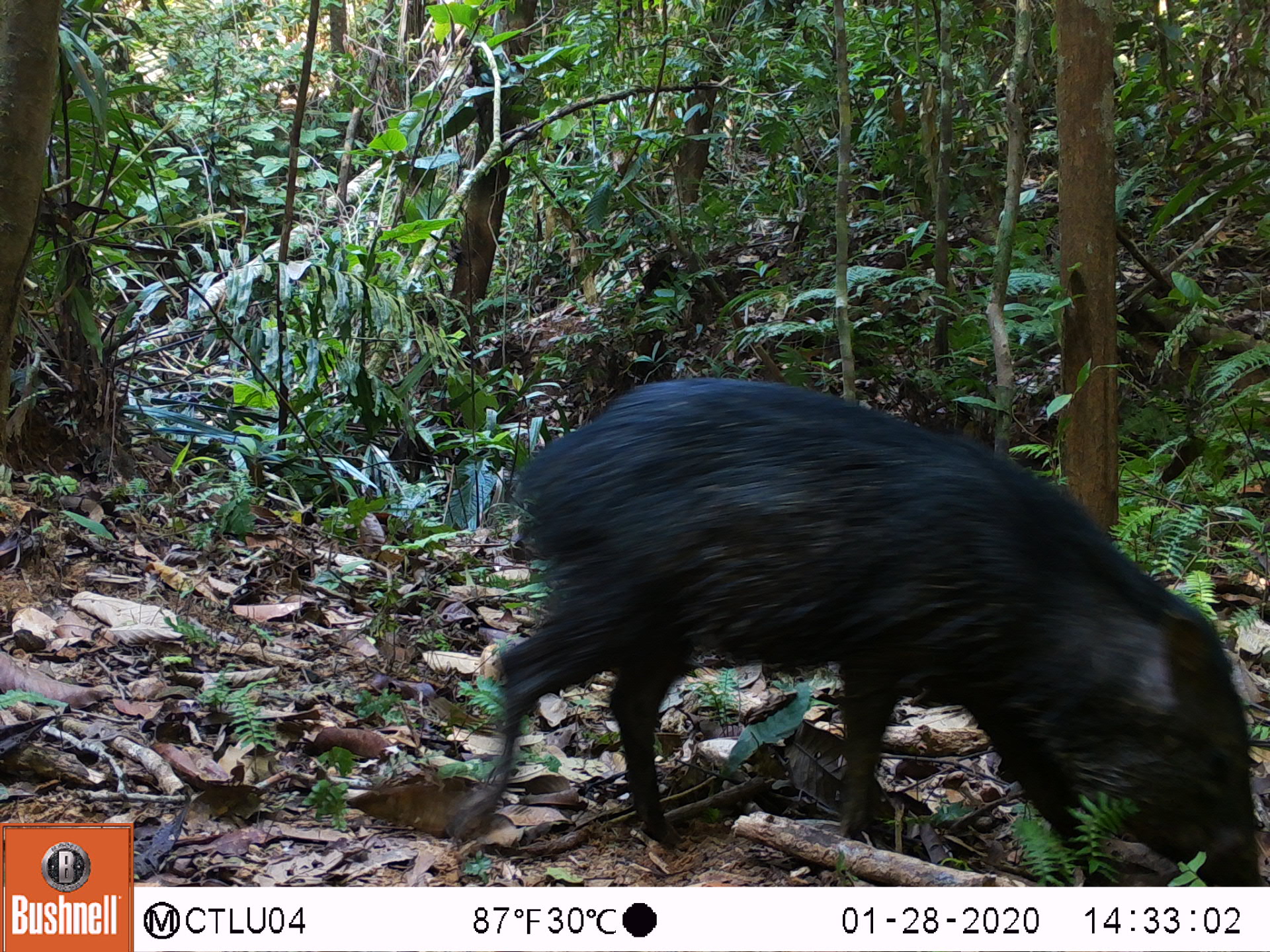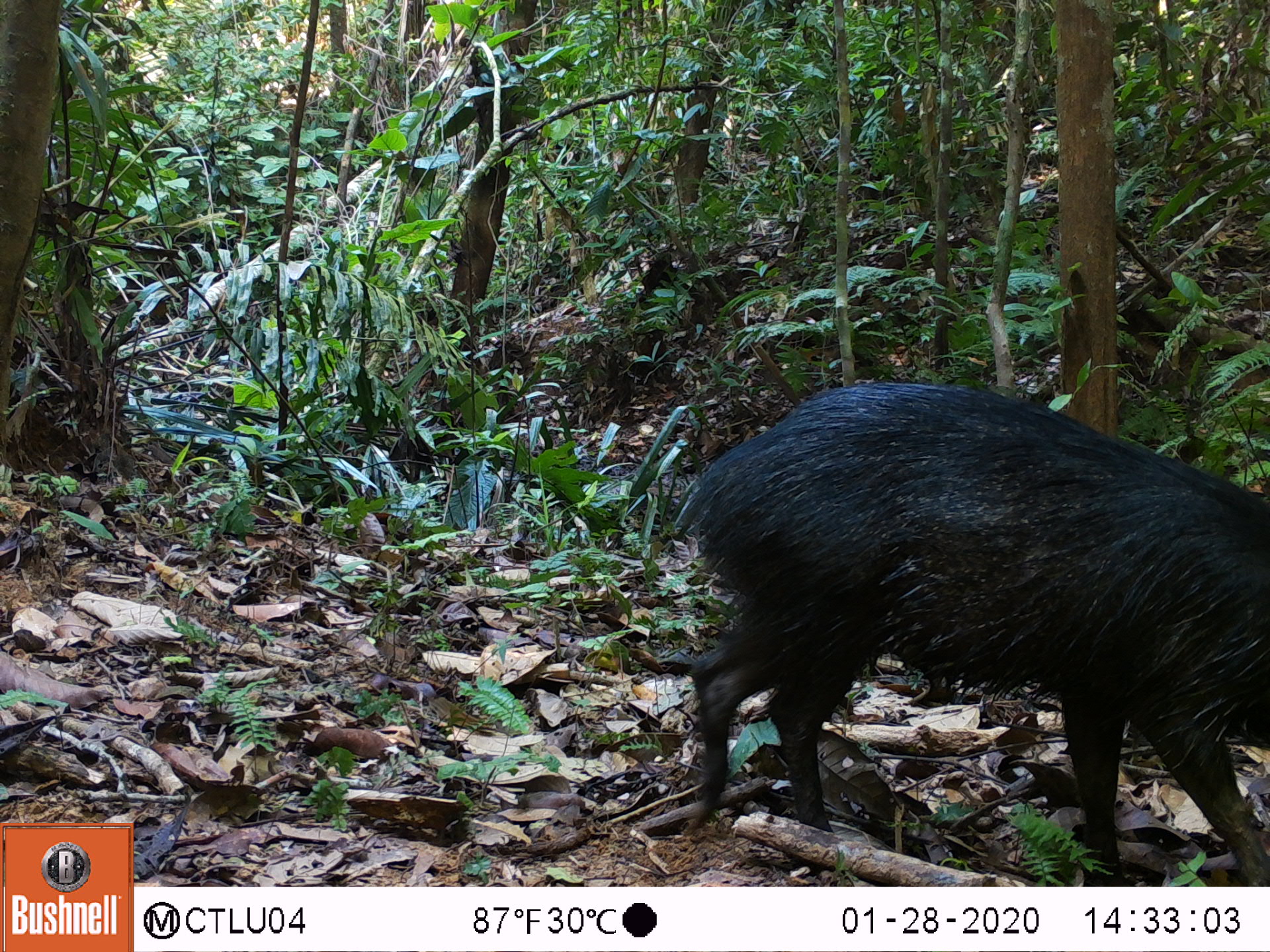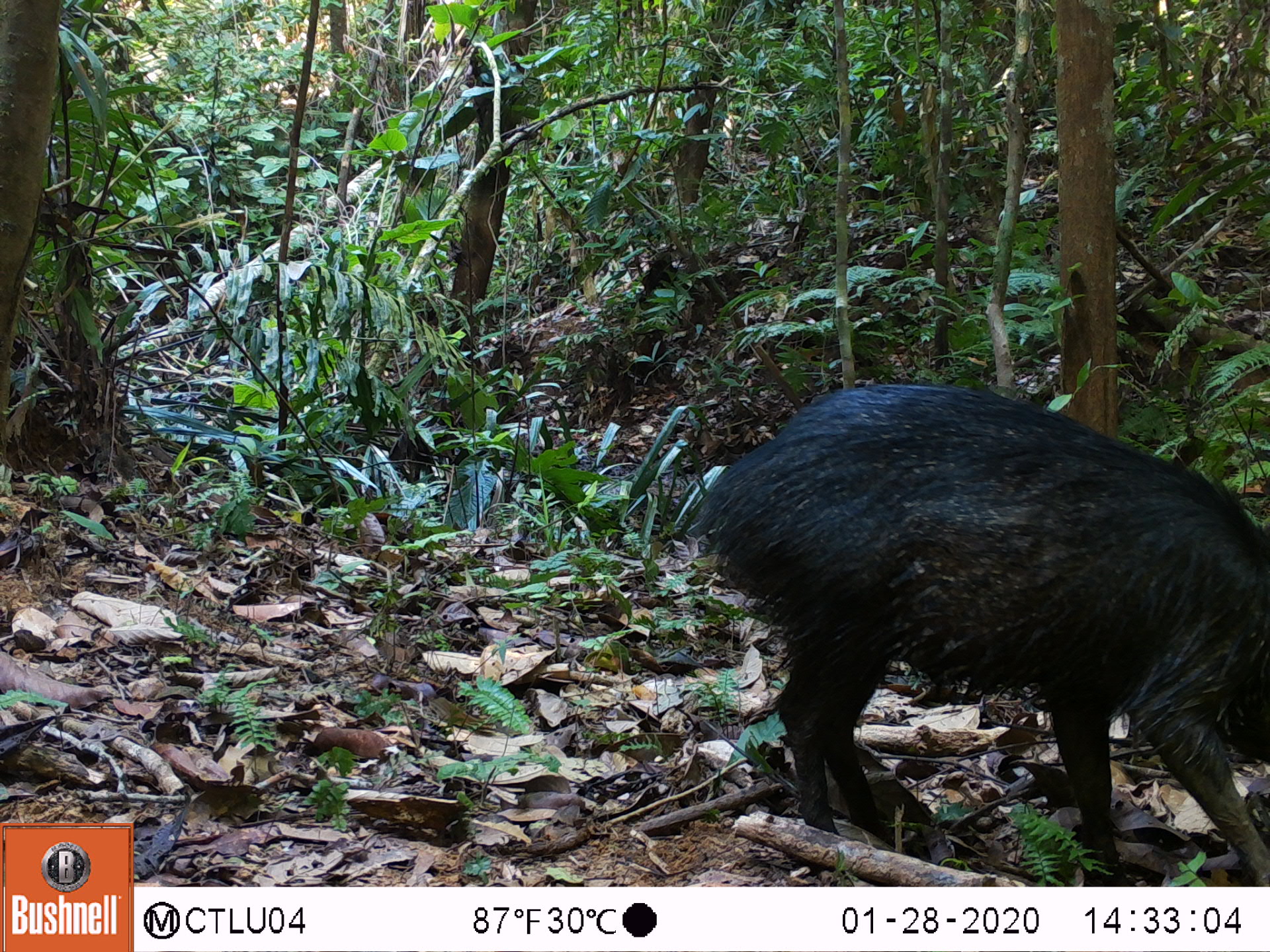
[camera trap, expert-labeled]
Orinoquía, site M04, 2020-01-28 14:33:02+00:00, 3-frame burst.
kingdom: Animalia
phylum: Chordata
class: Mammalia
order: Artiodactyla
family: Tayassuidae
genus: Pecari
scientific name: Pecari tajacu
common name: collared peccary